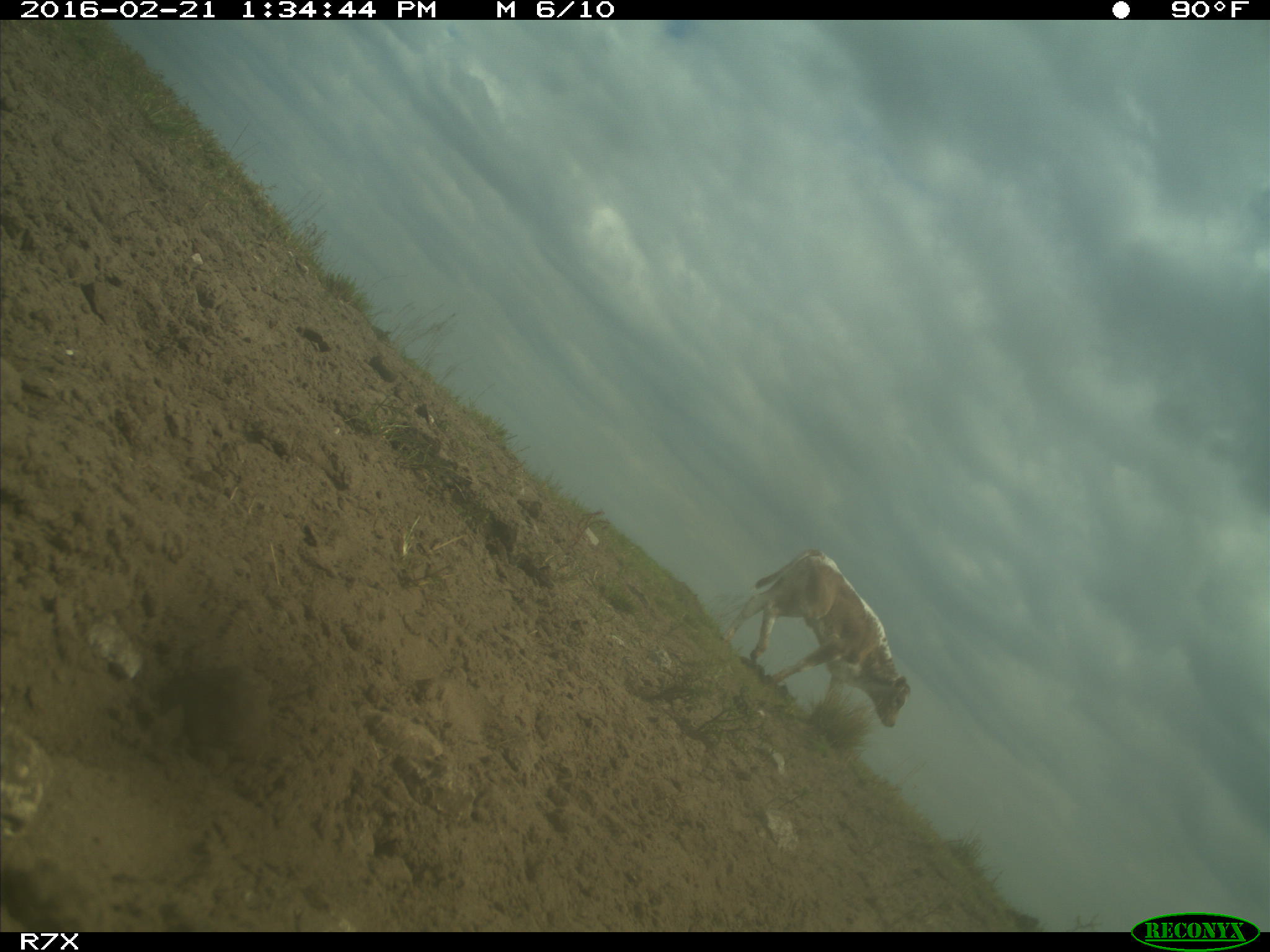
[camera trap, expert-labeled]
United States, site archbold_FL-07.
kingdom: Animalia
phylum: Chordata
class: Mammalia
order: Artiodactyla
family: Bovidae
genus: Bos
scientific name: Bos taurus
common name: domestic cow